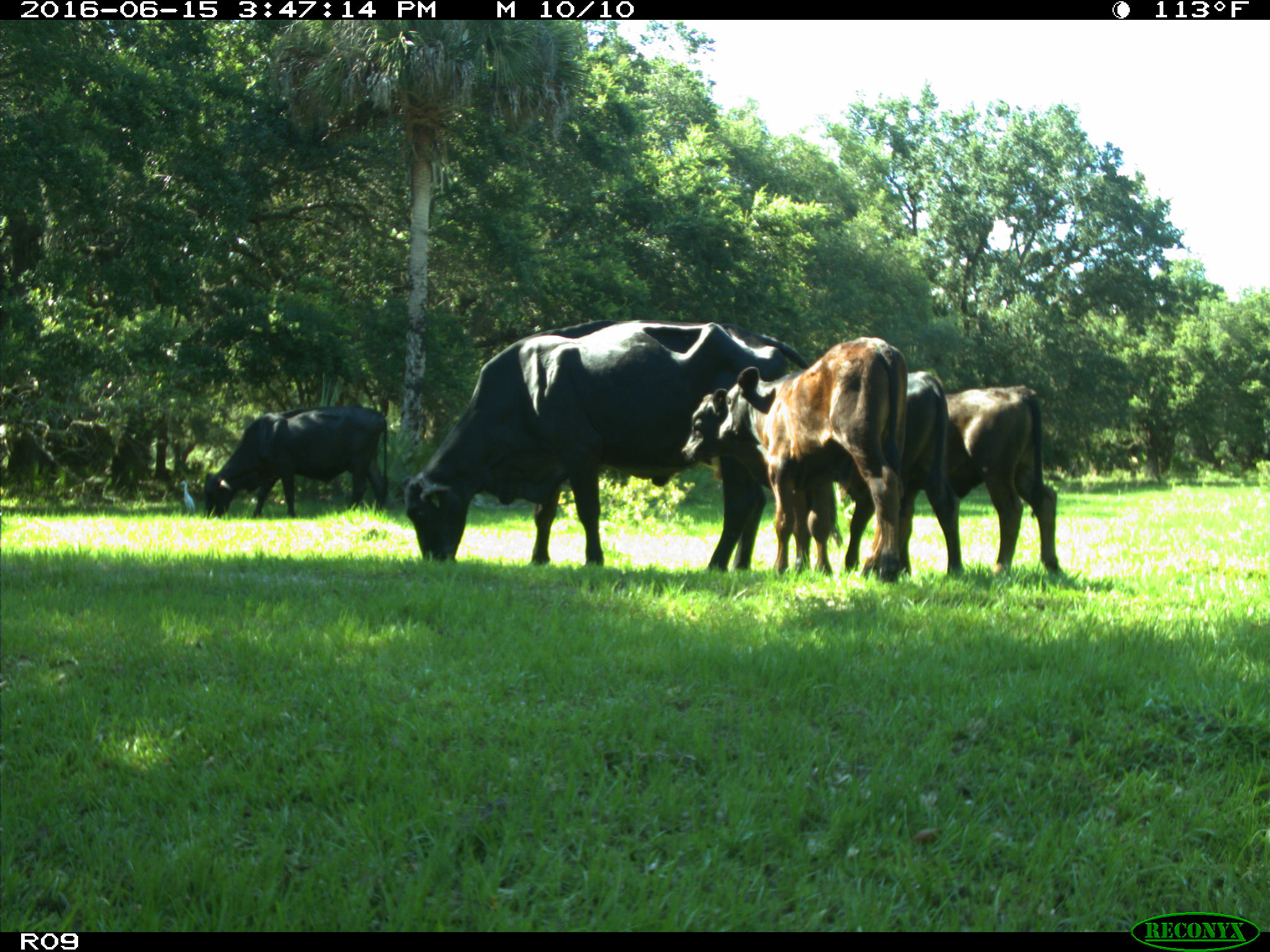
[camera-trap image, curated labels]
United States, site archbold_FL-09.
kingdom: Animalia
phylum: Chordata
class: Mammalia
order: Artiodactyla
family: Bovidae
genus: Bos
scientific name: Bos taurus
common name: domestic cow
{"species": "Bos taurus (domestic cow)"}